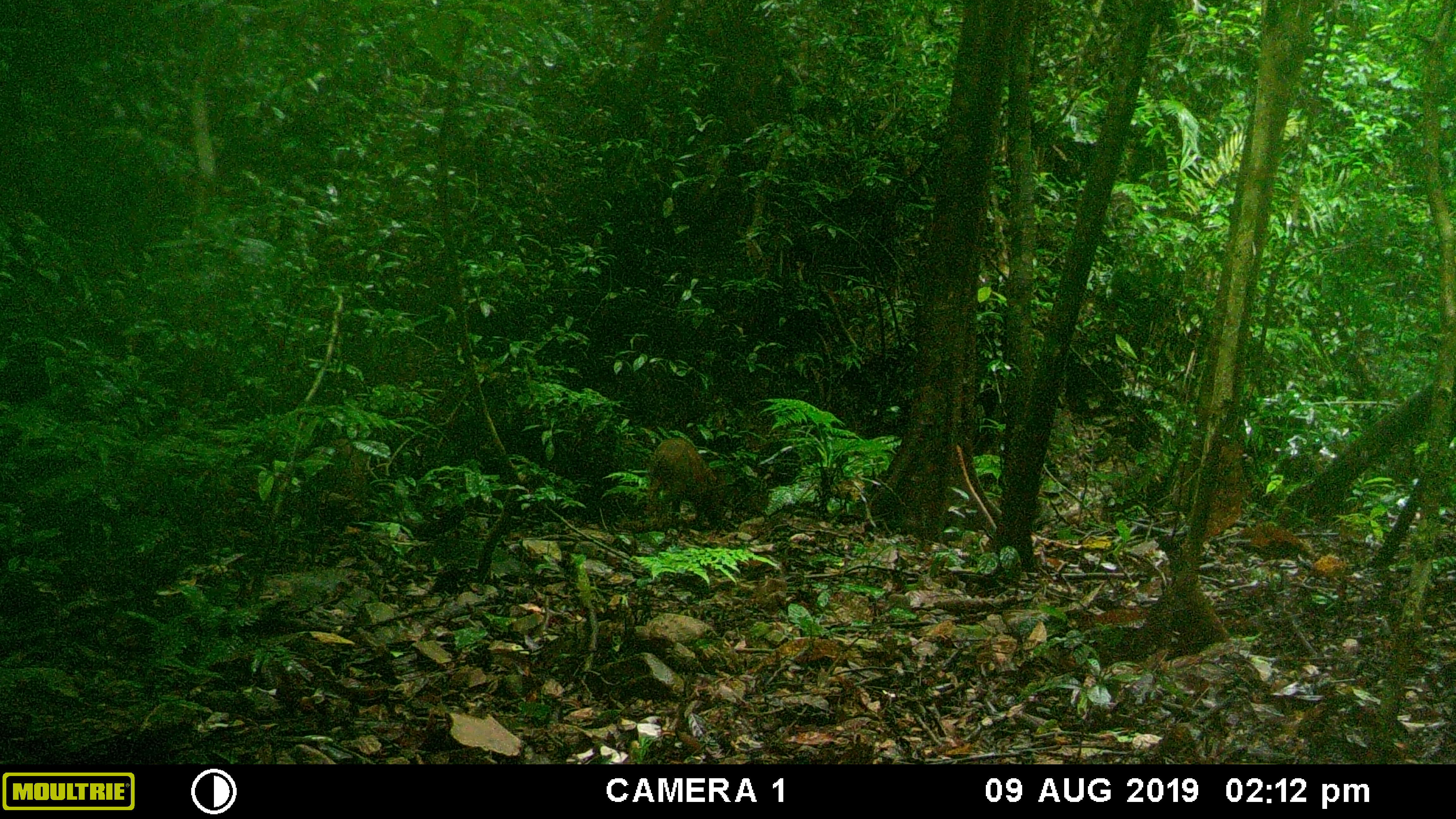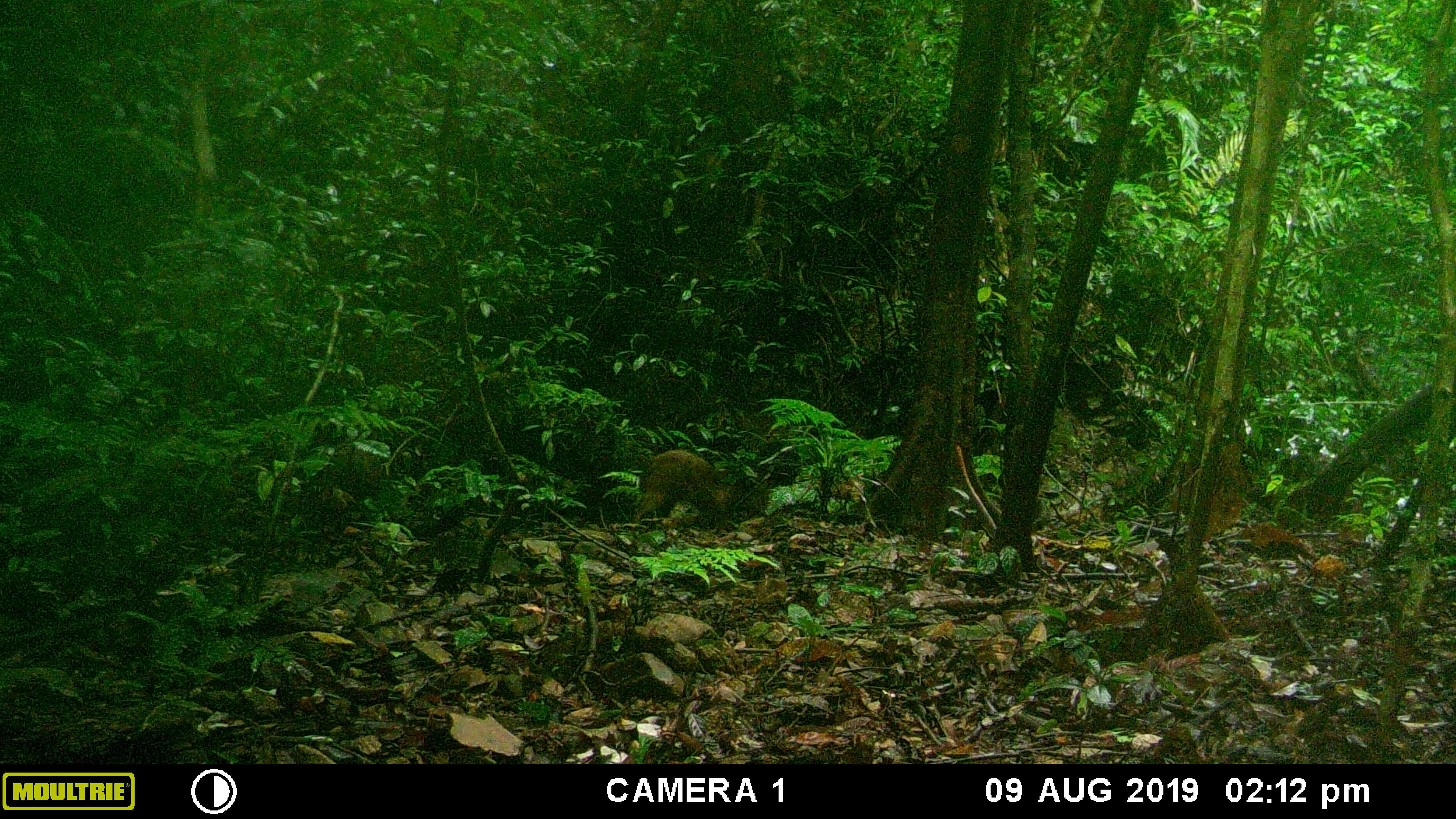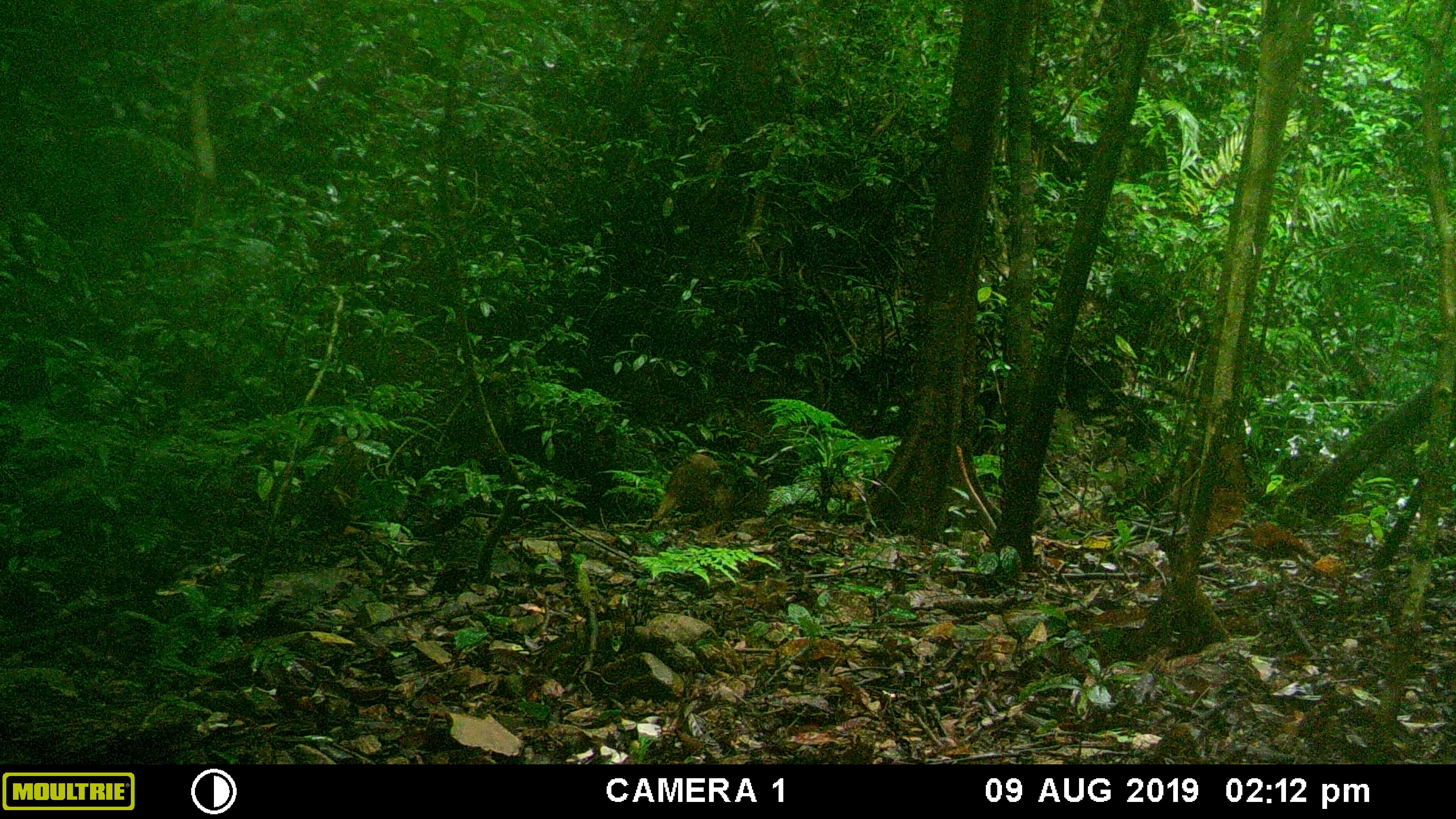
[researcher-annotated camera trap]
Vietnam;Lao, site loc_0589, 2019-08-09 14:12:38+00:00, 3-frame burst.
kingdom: Animalia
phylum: Chordata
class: Mammalia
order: Artiodactyla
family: Suidae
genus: Sus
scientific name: Sus scrofa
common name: eurasian wild pig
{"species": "eurasian wild pig (Sus scrofa)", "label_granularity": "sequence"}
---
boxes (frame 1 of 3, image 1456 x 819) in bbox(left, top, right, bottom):
eurasian wild pig: bbox(641, 437, 725, 530)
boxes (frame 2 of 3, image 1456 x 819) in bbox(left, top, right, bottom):
eurasian wild pig: bbox(629, 447, 732, 524)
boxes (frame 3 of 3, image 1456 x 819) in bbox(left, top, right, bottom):
eurasian wild pig: bbox(653, 453, 735, 523)